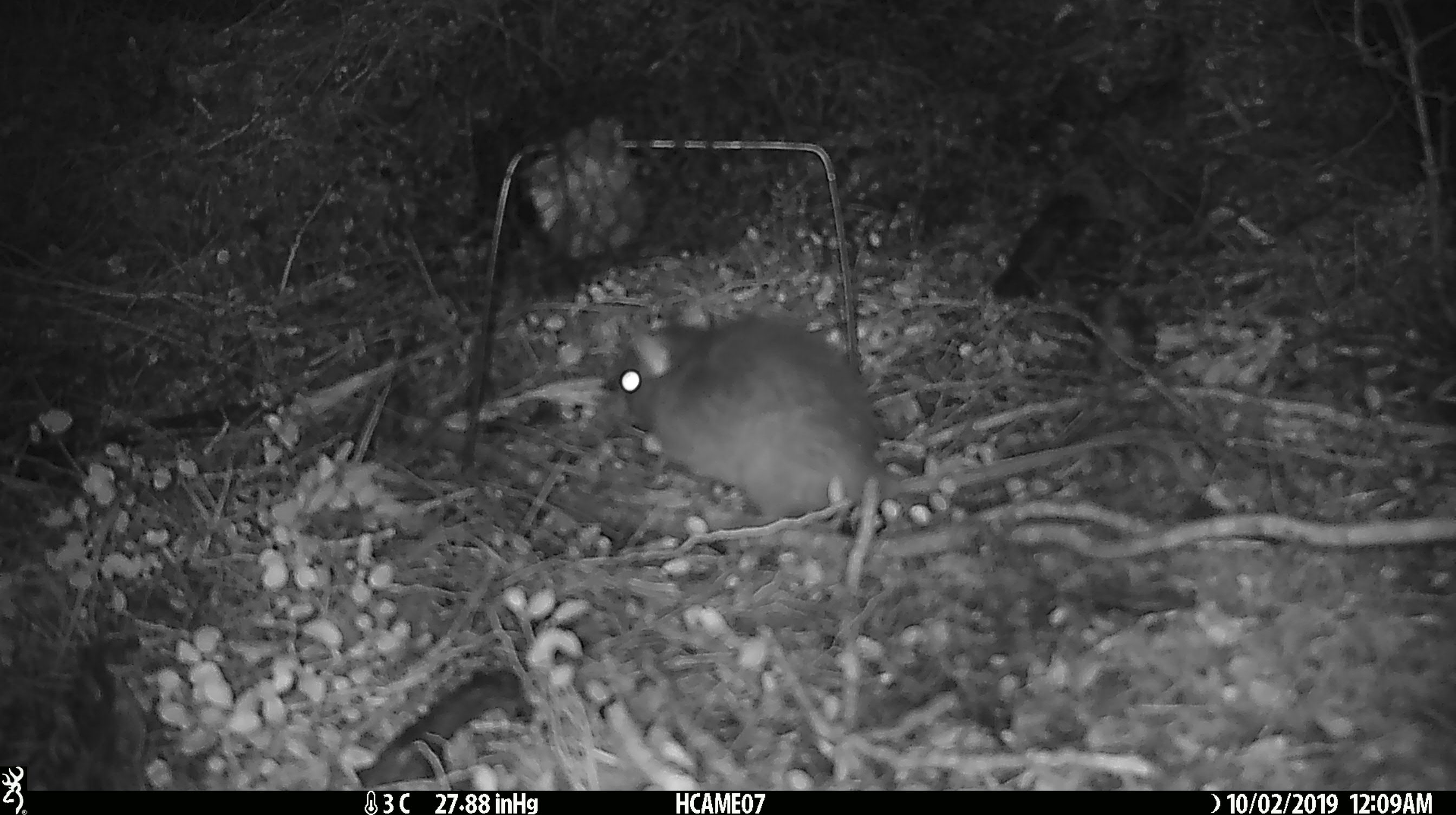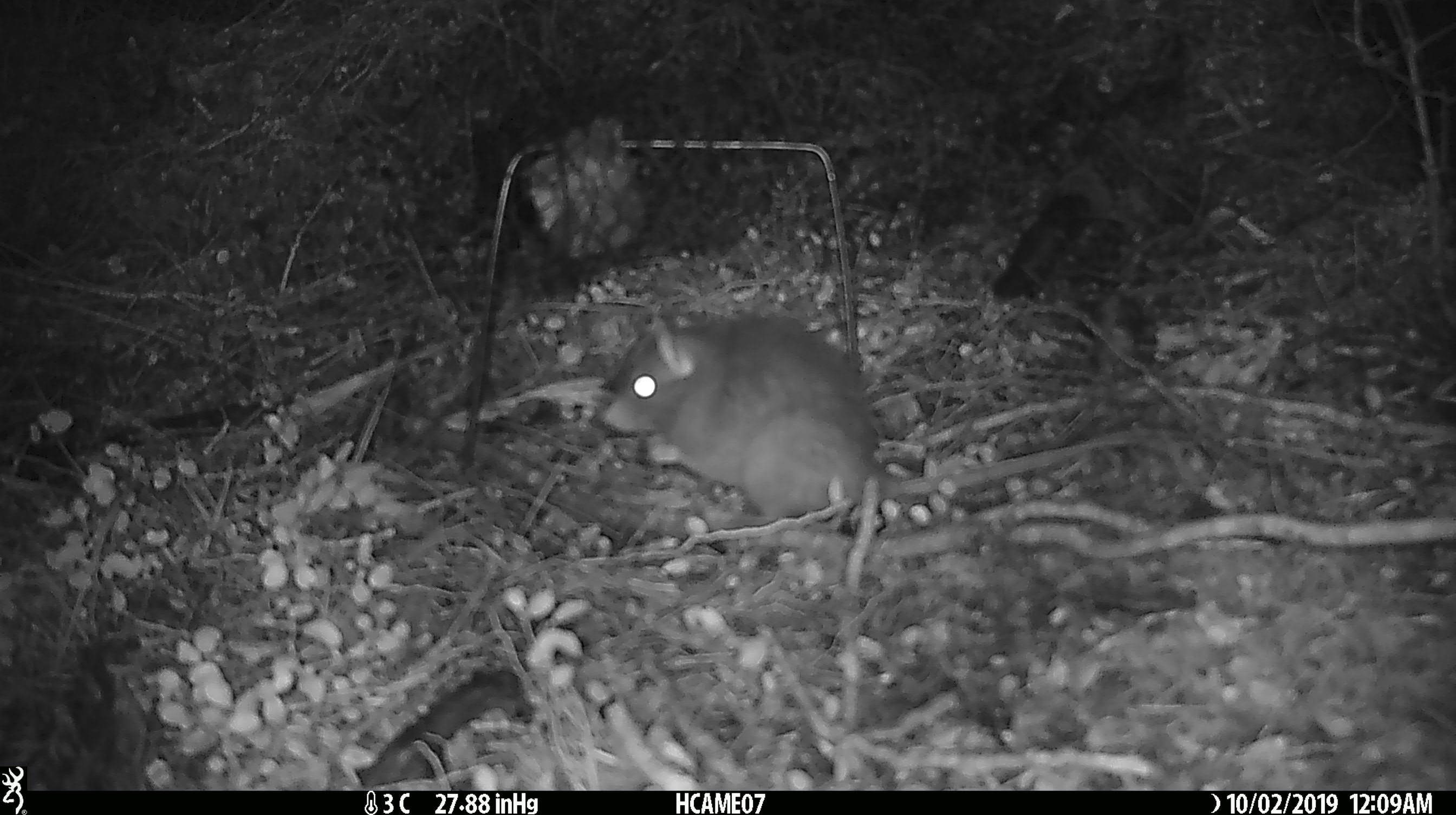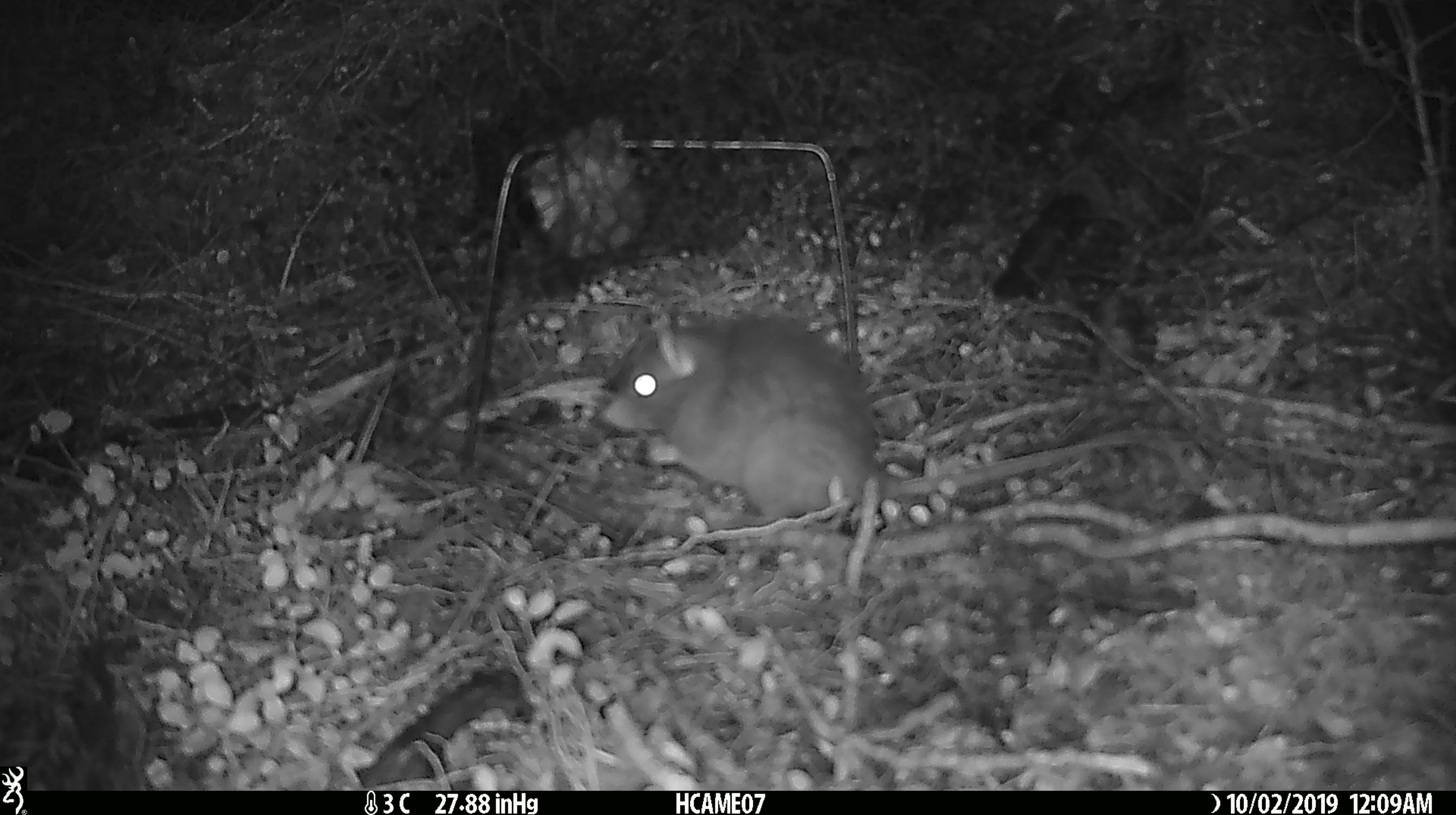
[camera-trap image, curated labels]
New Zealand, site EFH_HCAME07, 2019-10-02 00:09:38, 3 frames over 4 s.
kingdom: Animalia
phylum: Chordata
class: Mammalia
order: Rodentia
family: Muridae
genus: Rattus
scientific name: Rattus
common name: rat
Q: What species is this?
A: Rat (Rattus).